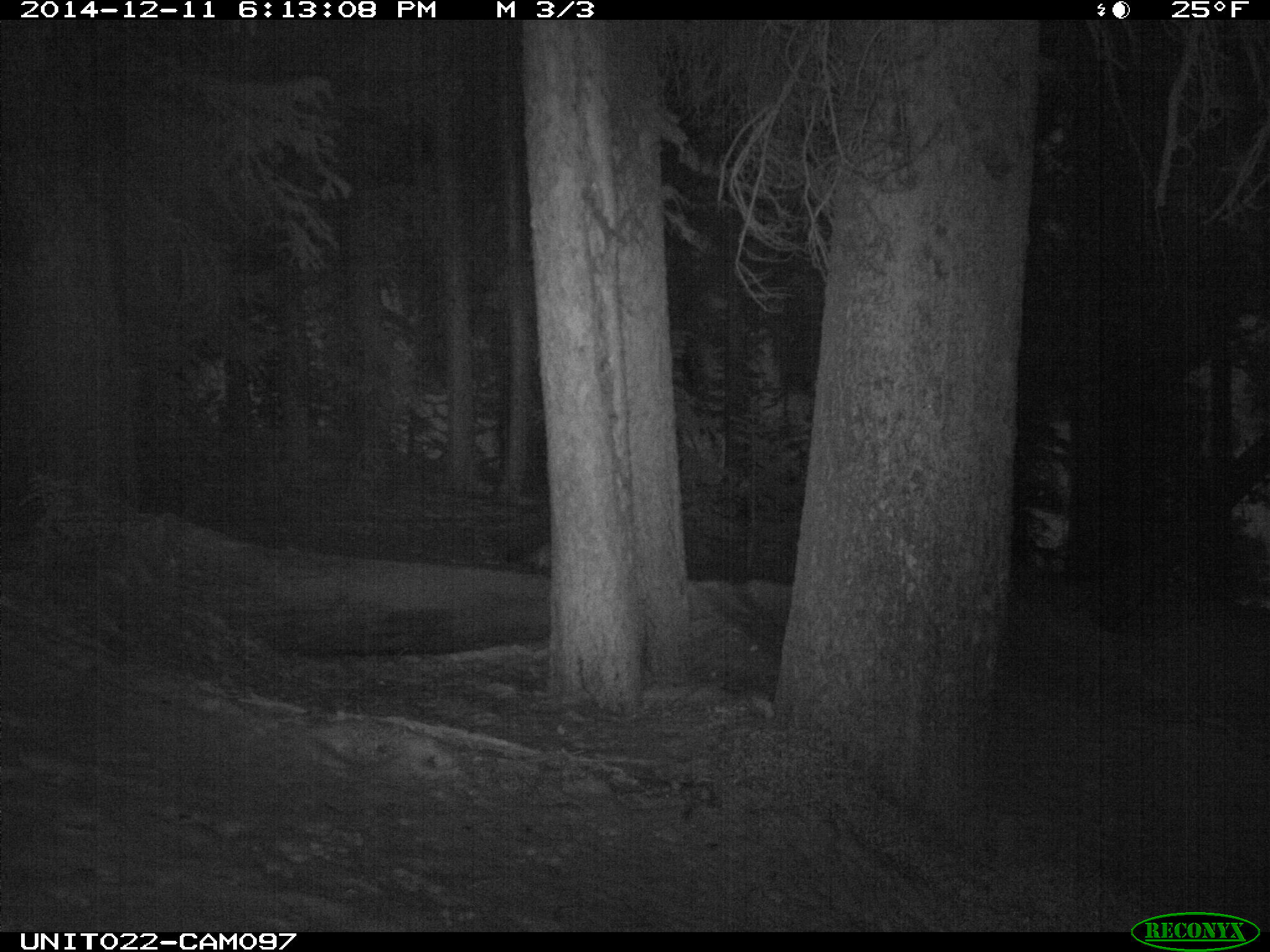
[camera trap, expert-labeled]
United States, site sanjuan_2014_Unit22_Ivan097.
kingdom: Animalia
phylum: Chordata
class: Mammalia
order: Carnivora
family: Mustelidae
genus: Martes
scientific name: Martes americana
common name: american marten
Martes americana (american marten).